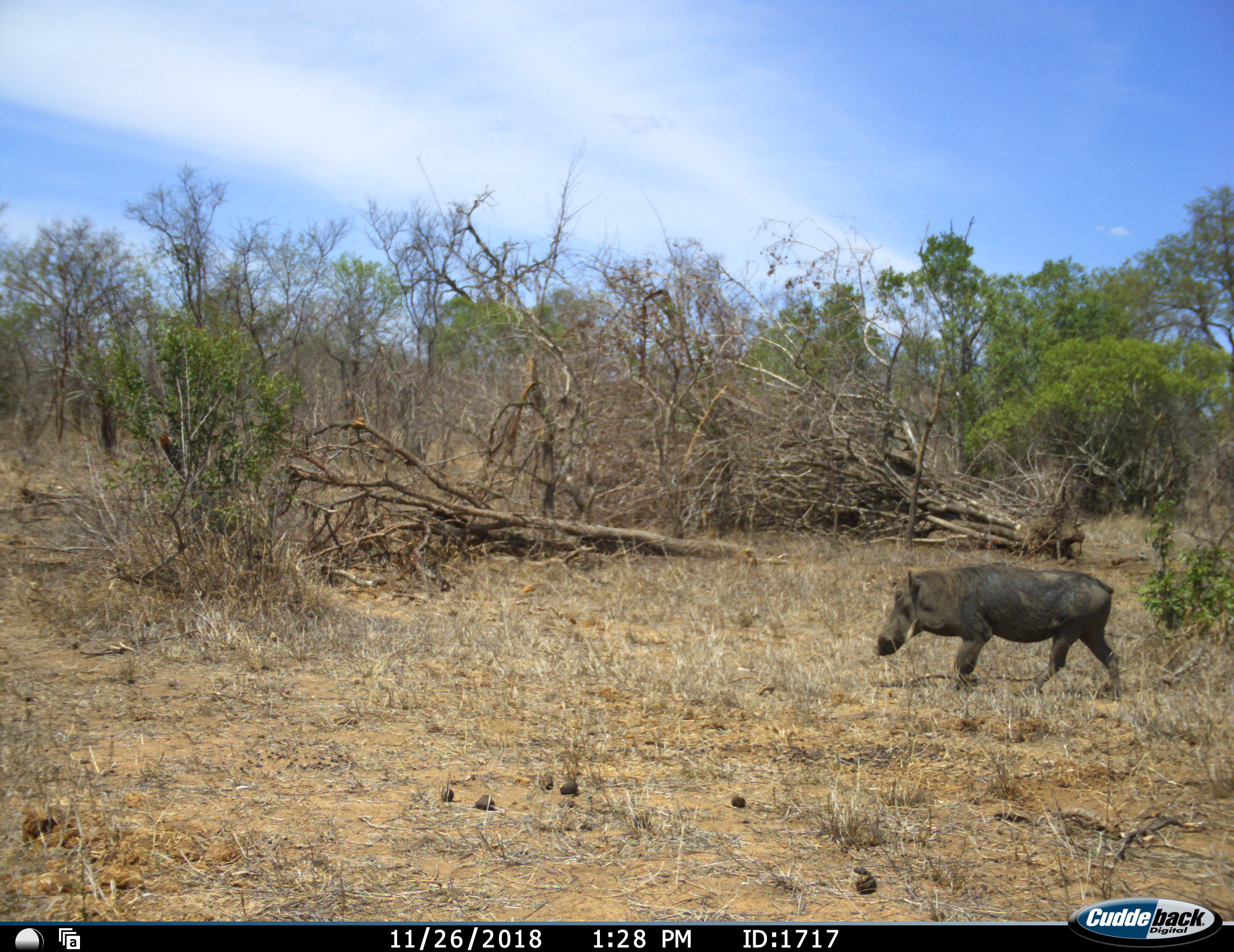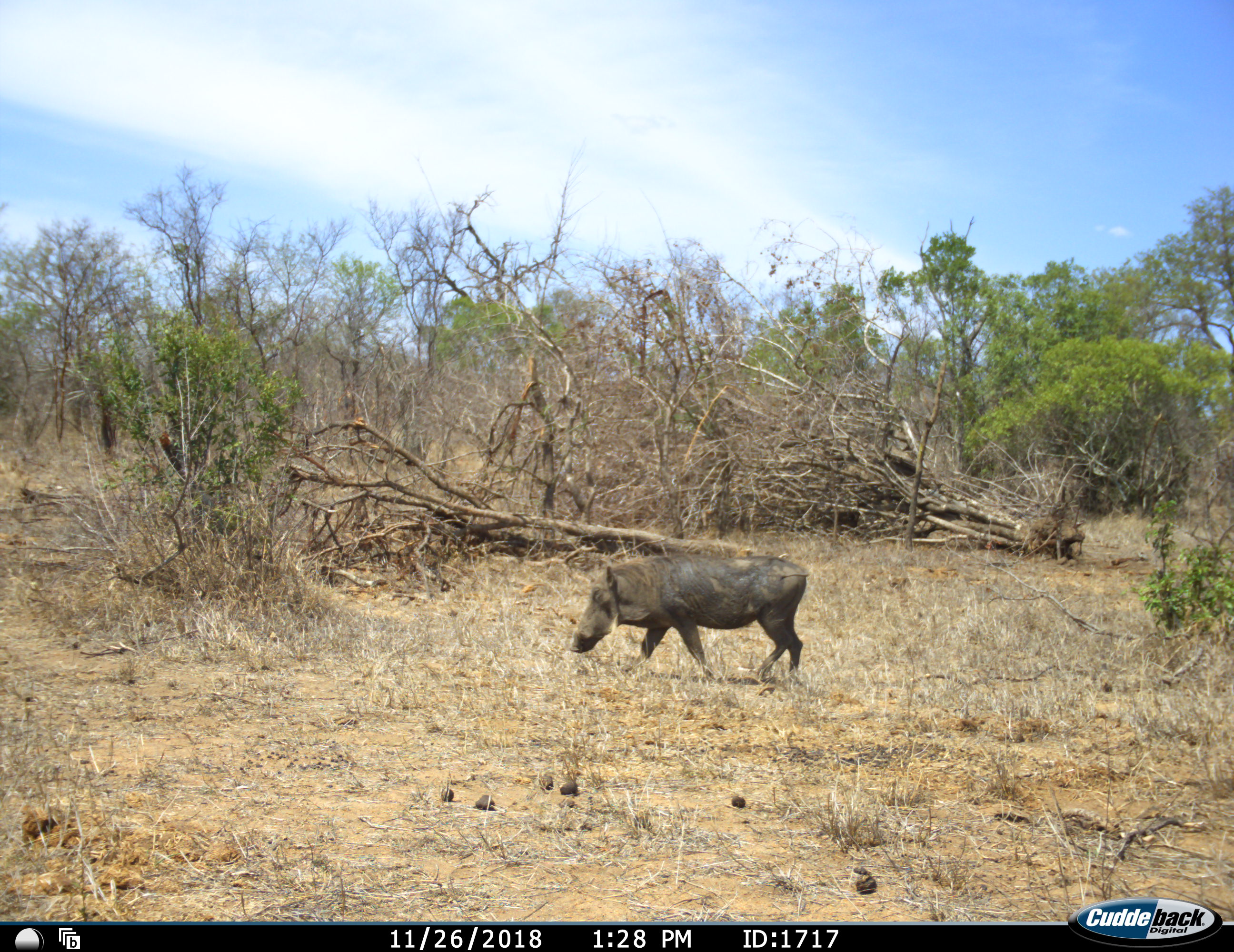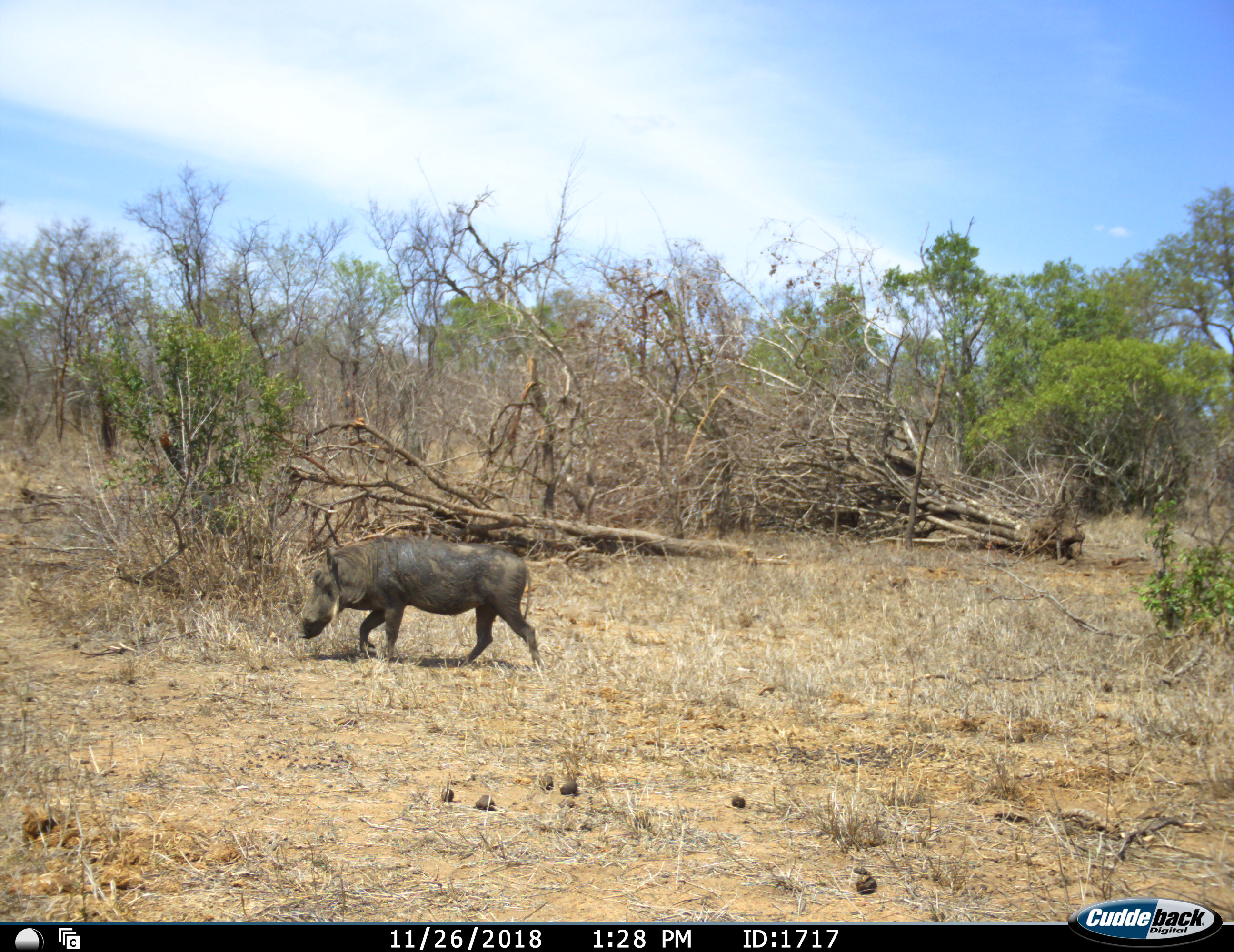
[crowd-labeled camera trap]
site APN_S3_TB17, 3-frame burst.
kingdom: Animalia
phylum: Chordata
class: Mammalia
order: Artiodactyla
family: Suidae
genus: Phacochoerus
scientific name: Phacochoerus africanus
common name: warthog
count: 1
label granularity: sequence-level